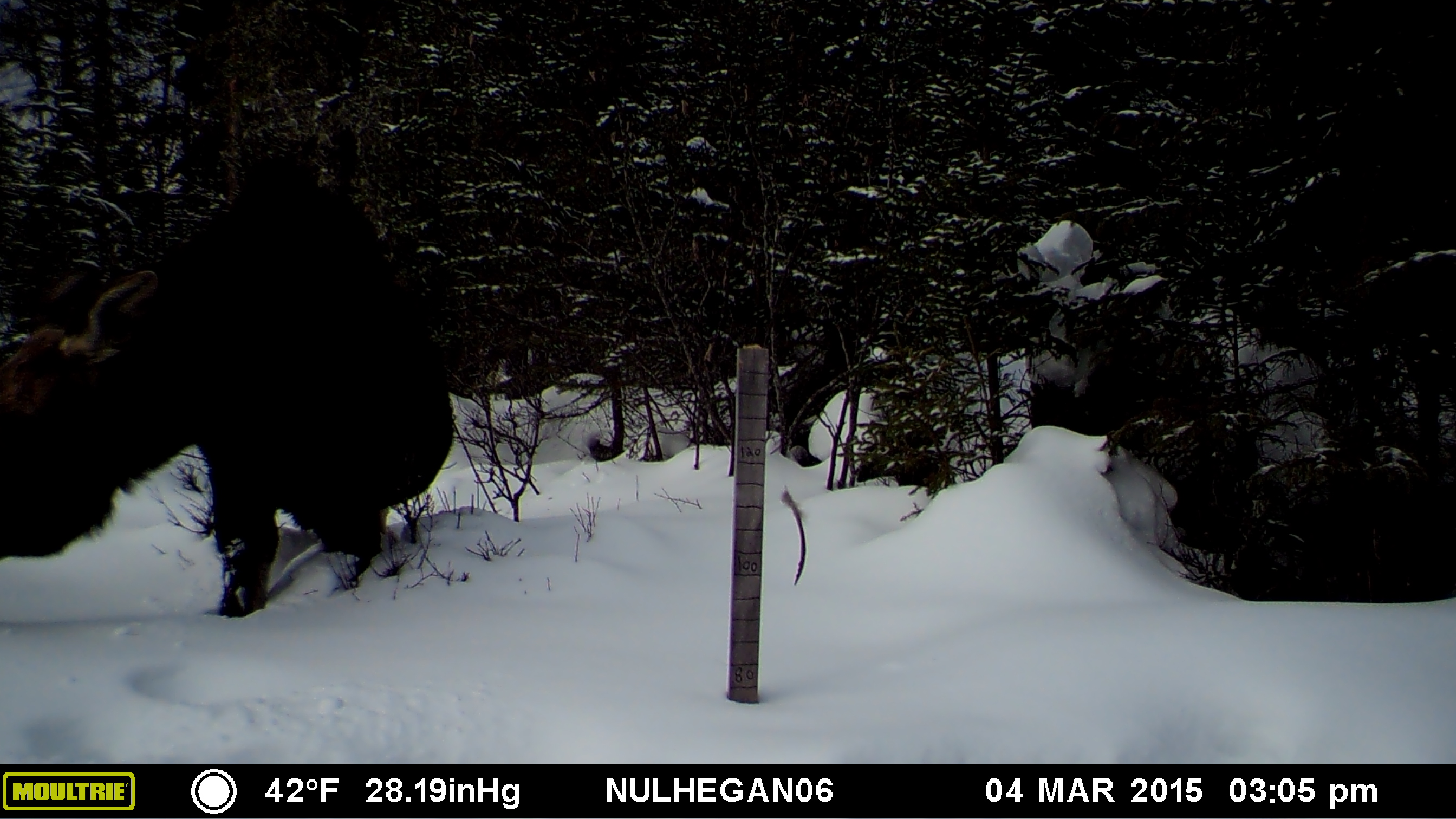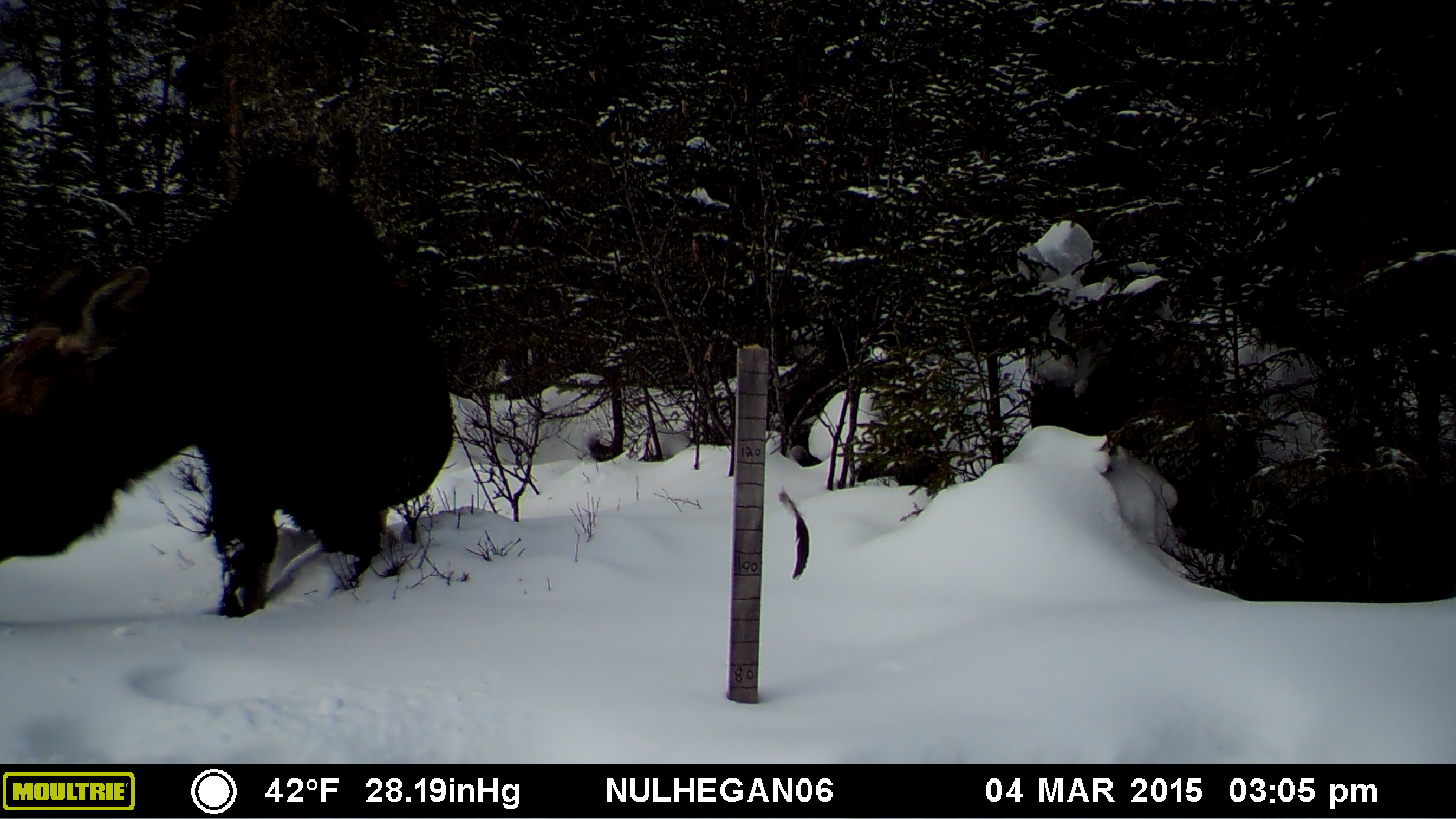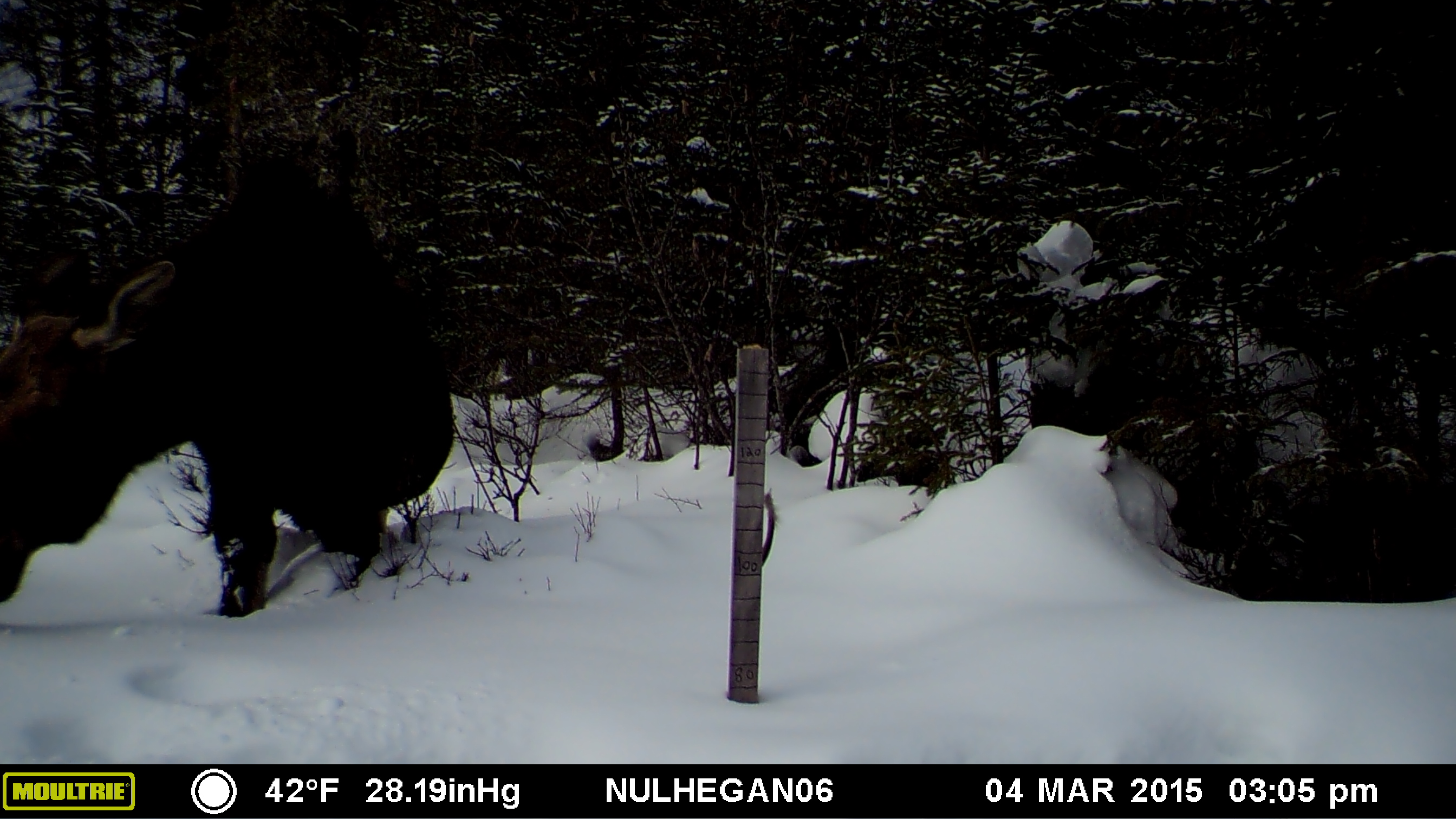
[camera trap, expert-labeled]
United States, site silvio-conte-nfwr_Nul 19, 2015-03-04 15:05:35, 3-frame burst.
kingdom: Animalia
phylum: Chordata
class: Mammalia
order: Artiodactyla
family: Cervidae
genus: Alces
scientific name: Alces alces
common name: moose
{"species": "moose (Alces alces)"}